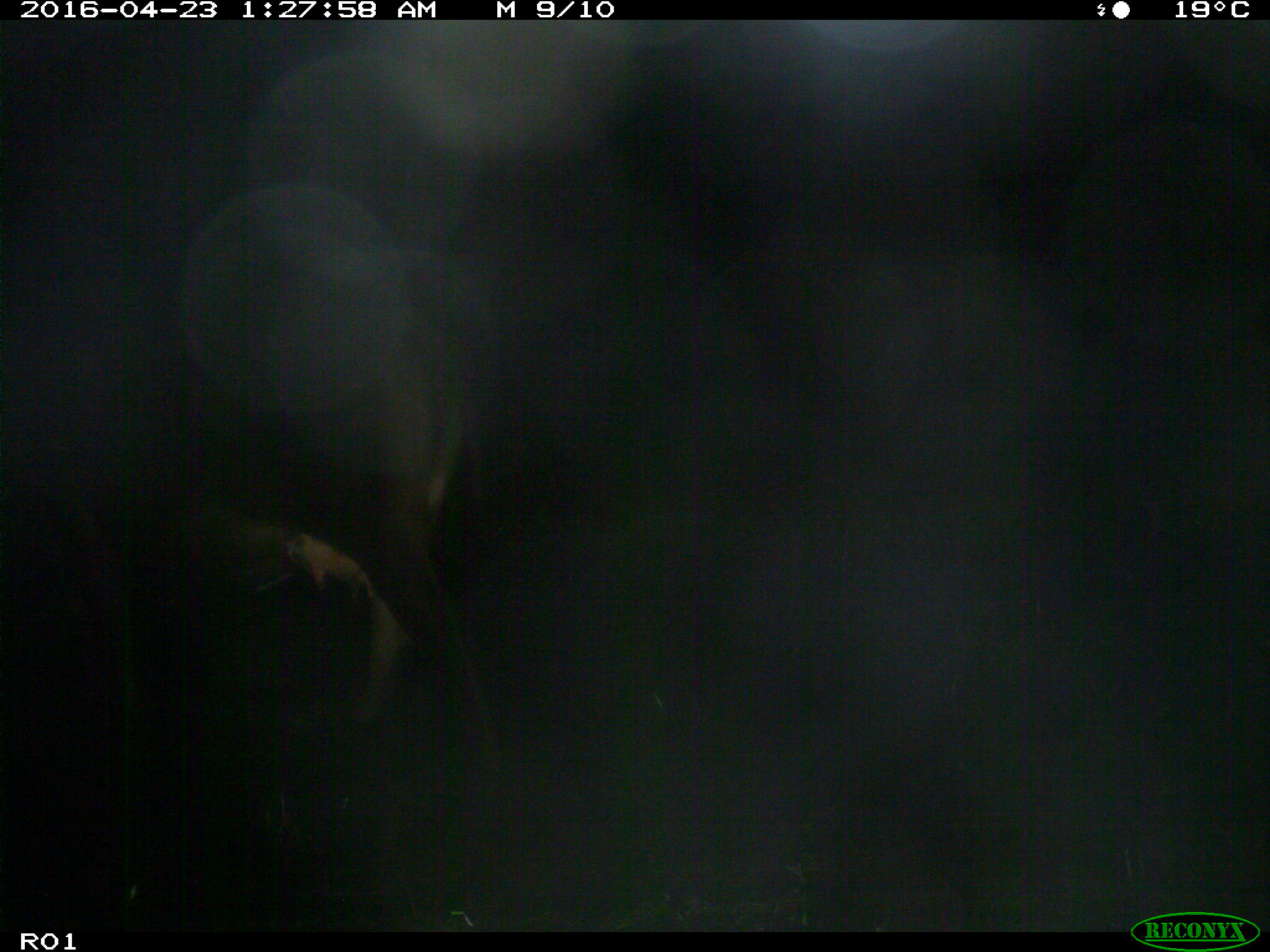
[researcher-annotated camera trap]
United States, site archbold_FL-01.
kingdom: Animalia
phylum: Chordata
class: Mammalia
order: Artiodactyla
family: Bovidae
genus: Bos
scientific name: Bos taurus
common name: domestic cow